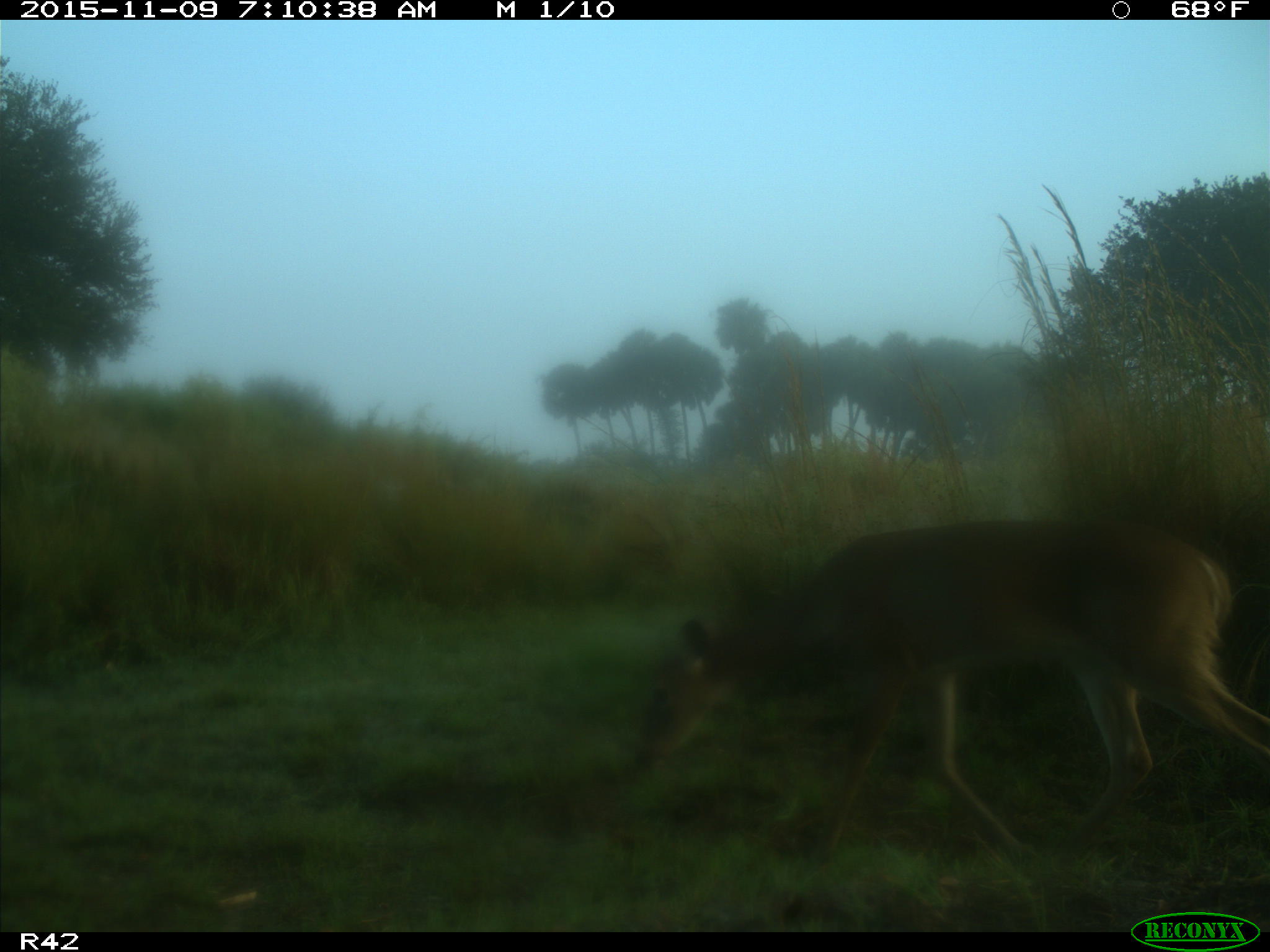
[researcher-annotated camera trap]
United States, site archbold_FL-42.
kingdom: Animalia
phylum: Chordata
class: Mammalia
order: Artiodactyla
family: Cervidae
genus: Odocoileus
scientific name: Odocoileus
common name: deer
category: unidentified deer